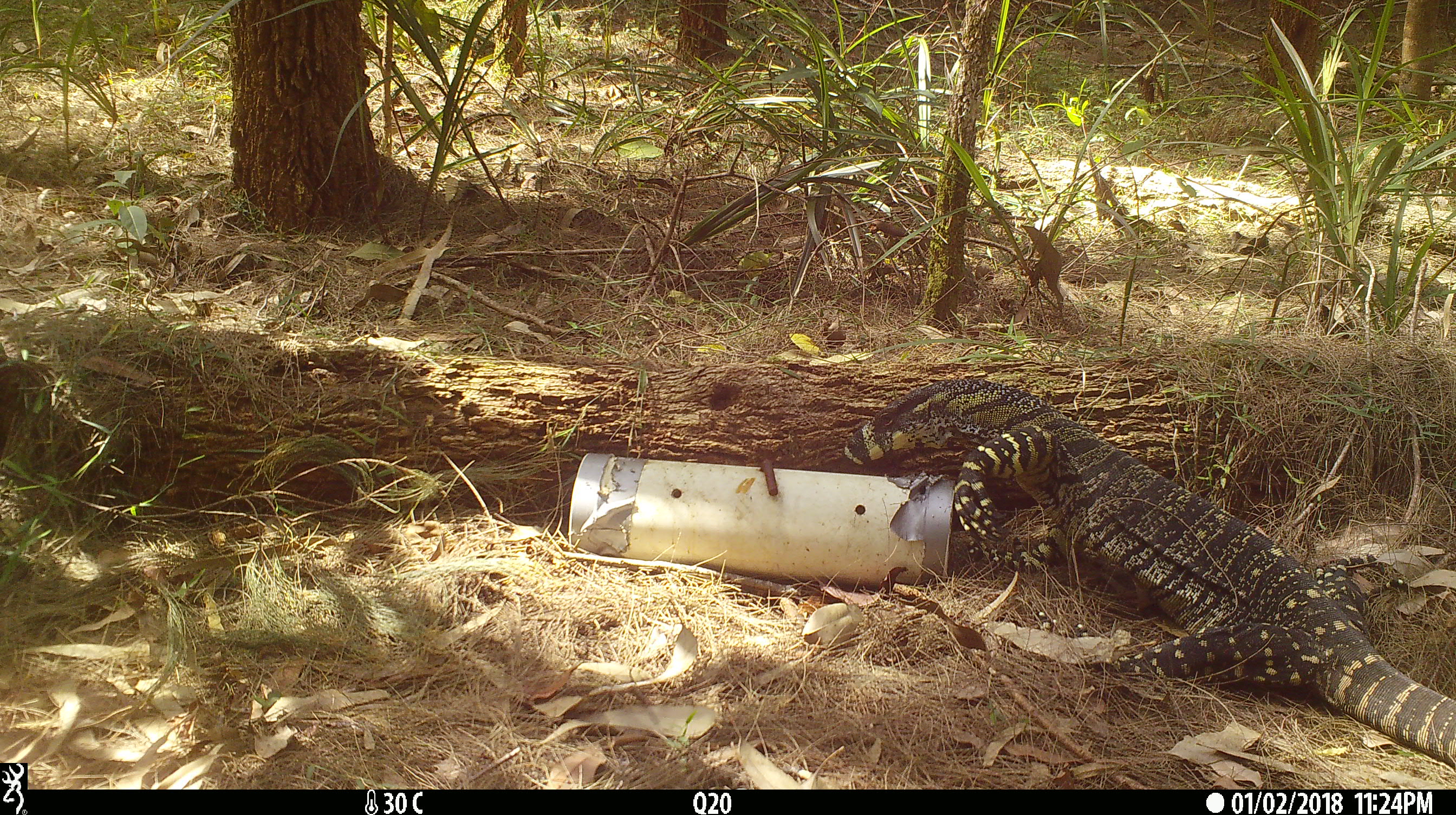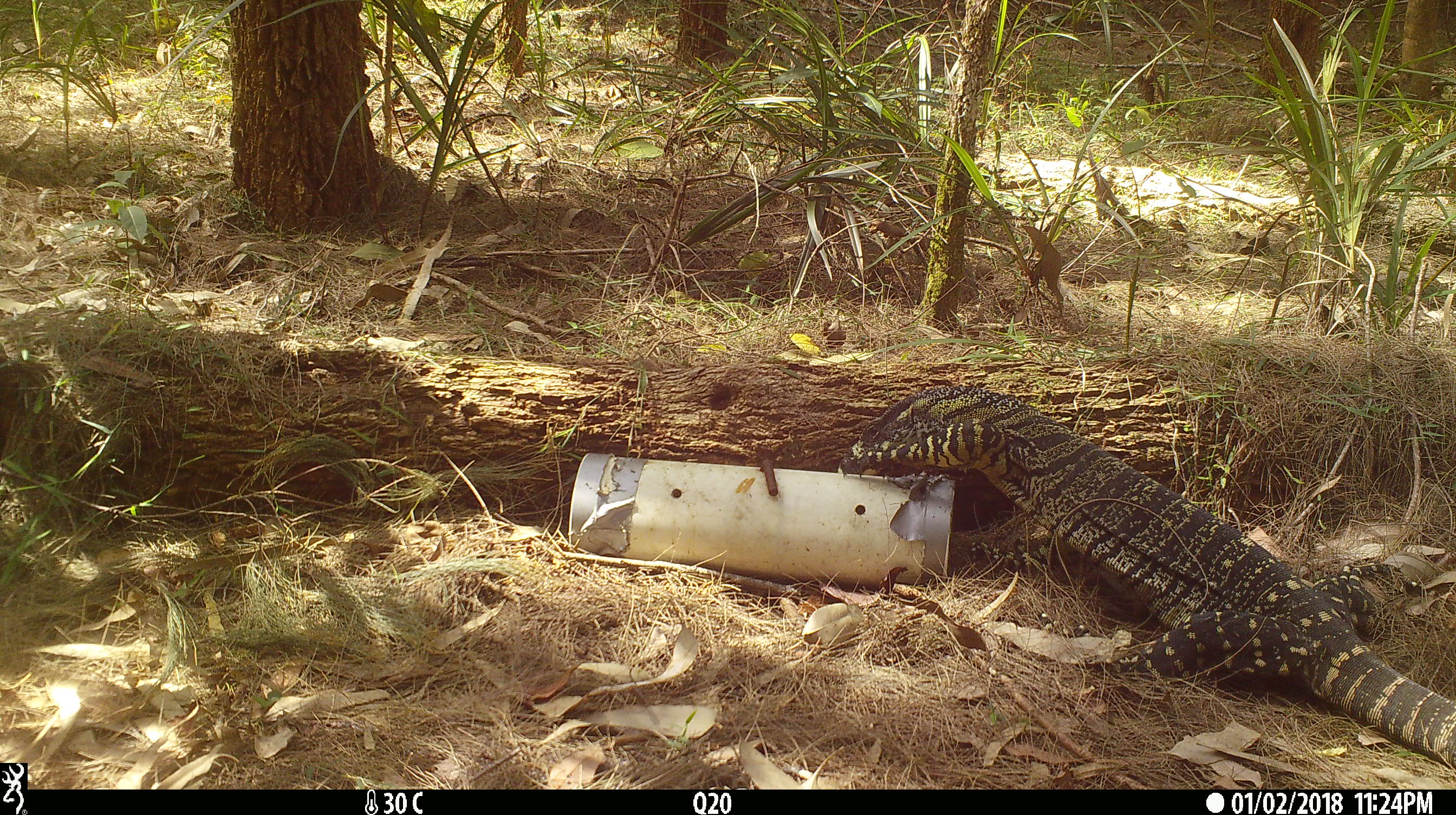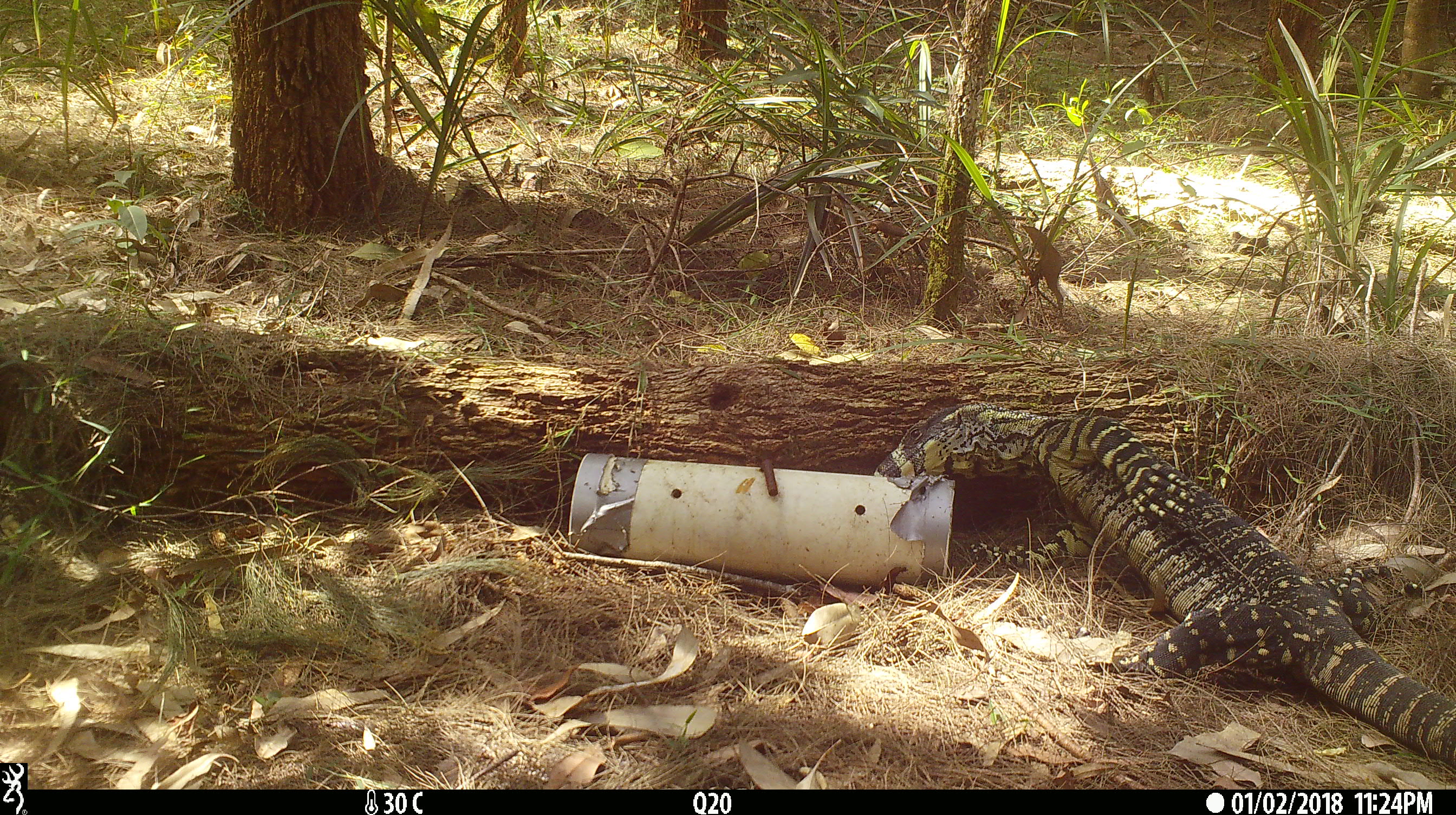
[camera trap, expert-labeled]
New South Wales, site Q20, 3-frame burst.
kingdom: Animalia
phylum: Chordata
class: Reptilia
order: Squamata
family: Varanidae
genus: Varanus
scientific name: Varanus varius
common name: lace monitor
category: goanna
Goanna (lace monitor) (Varanus varius).